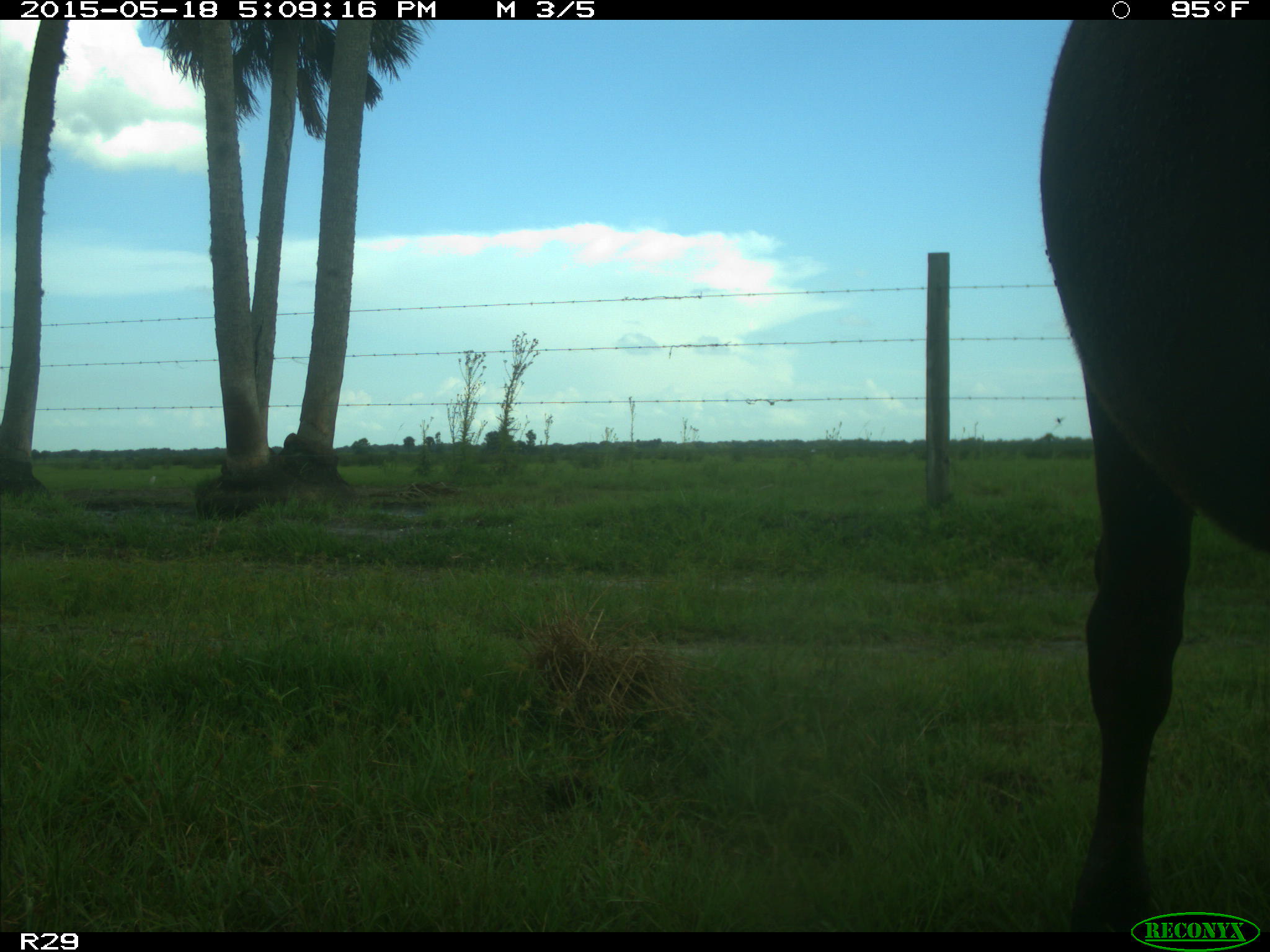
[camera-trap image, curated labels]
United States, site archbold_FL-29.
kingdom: Animalia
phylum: Chordata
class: Mammalia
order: Artiodactyla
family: Bovidae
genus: Bos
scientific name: Bos taurus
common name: domestic cow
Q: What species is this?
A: Bos taurus (domestic cow).